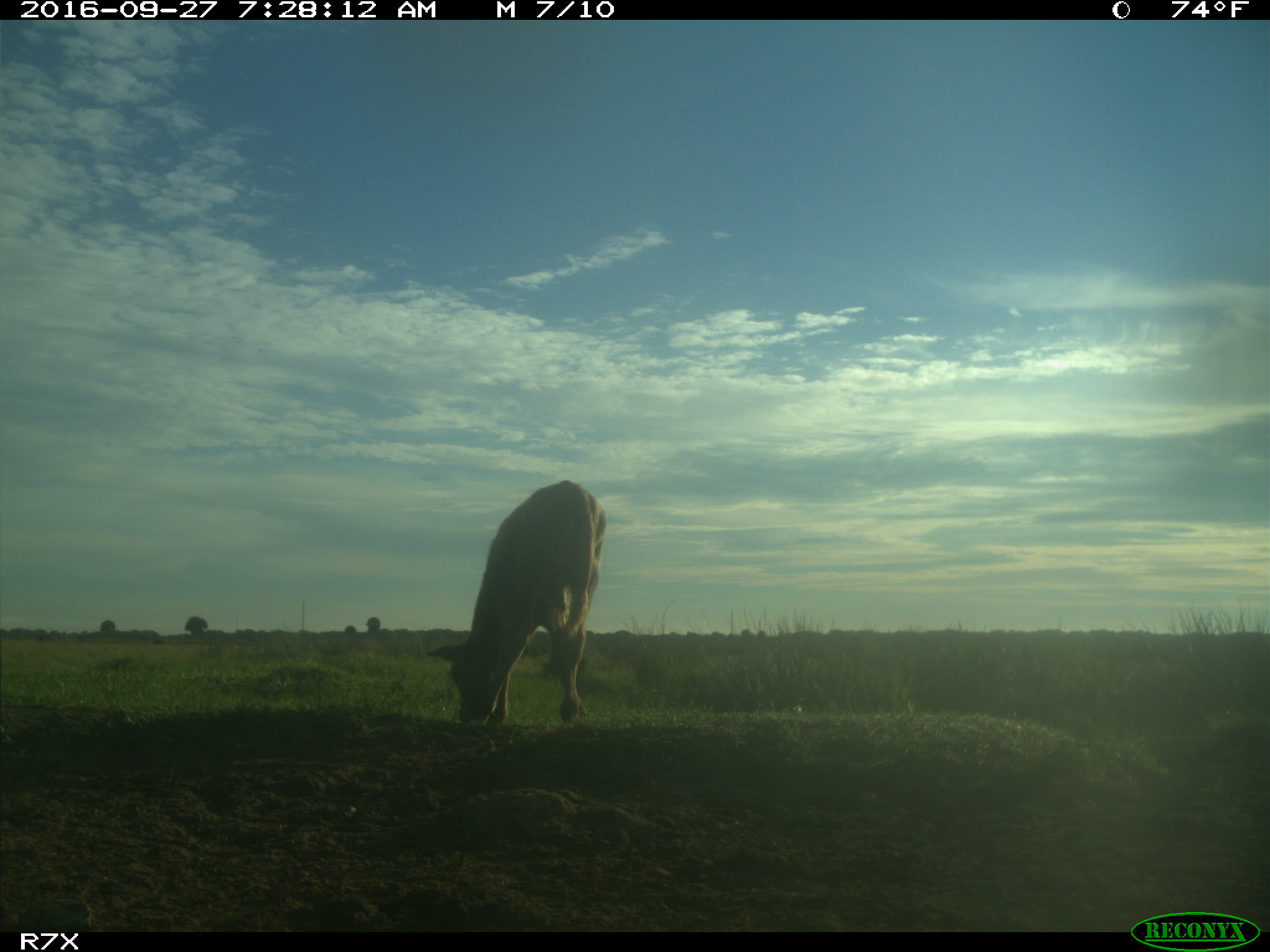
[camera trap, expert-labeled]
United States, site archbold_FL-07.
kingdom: Animalia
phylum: Chordata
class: Mammalia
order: Artiodactyla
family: Bovidae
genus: Bos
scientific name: Bos taurus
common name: domestic cow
Bos taurus (domestic cow).